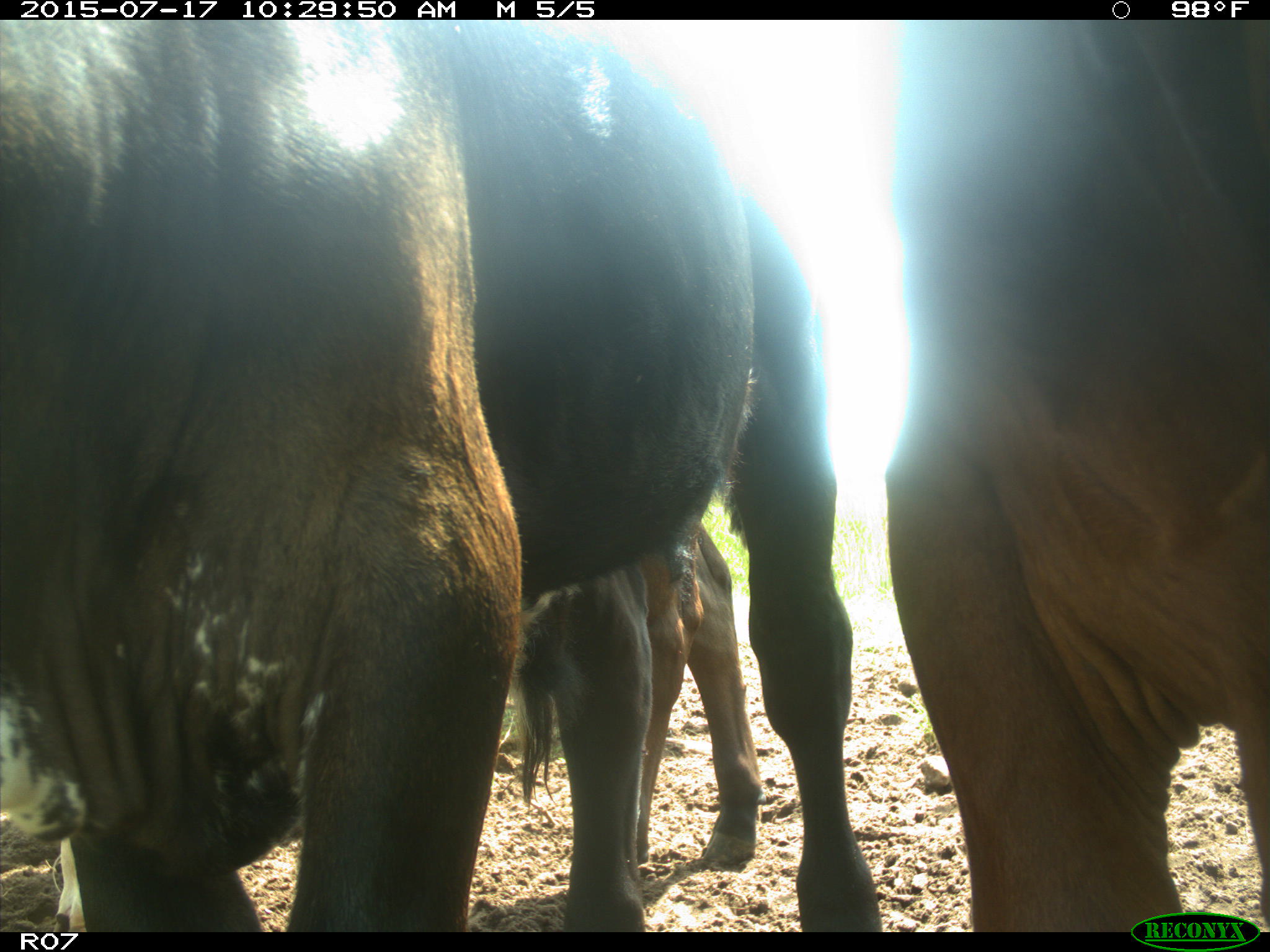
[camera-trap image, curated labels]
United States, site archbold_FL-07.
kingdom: Animalia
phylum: Chordata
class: Mammalia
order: Artiodactyla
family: Bovidae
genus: Bos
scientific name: Bos taurus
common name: domestic cow